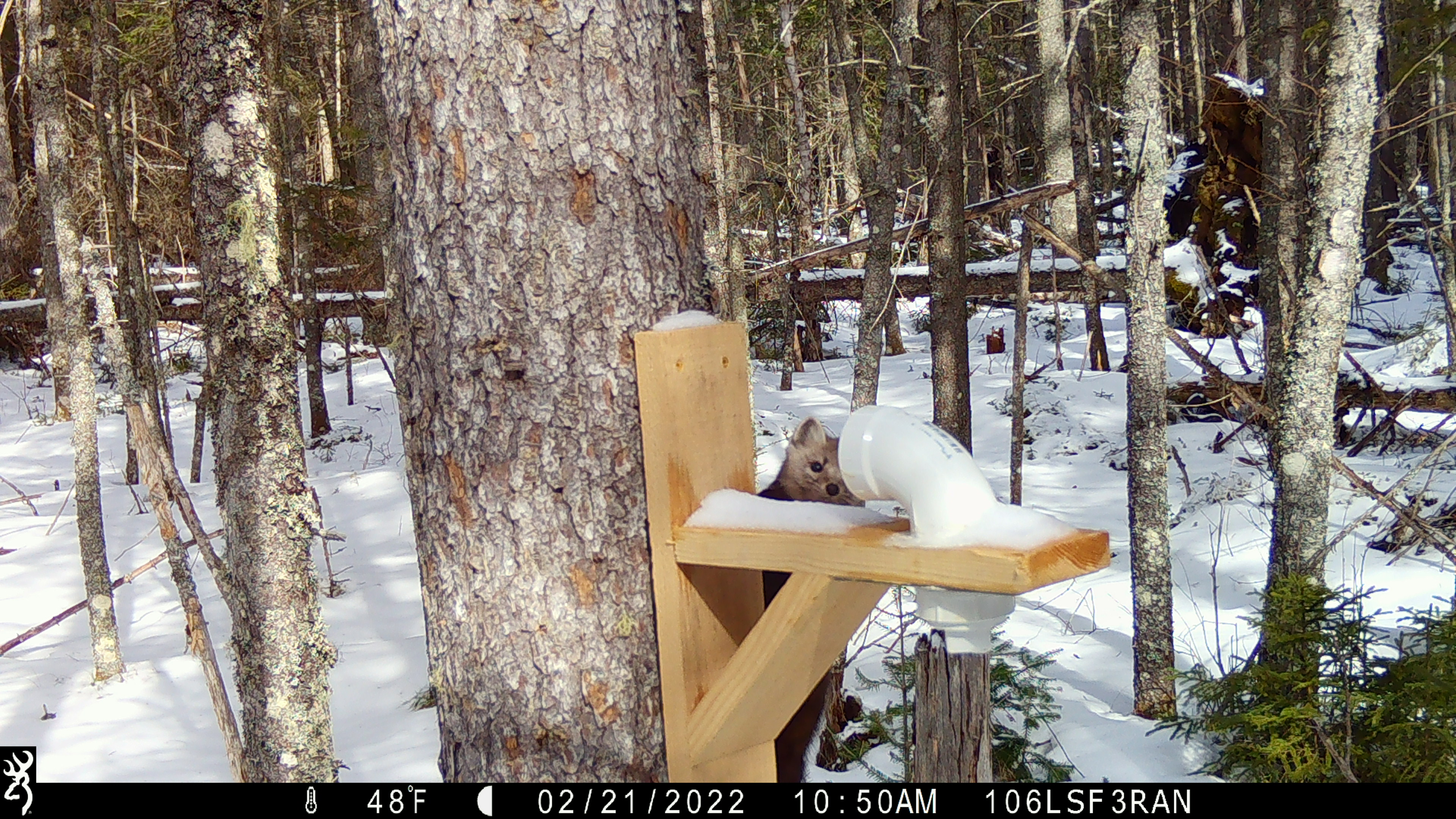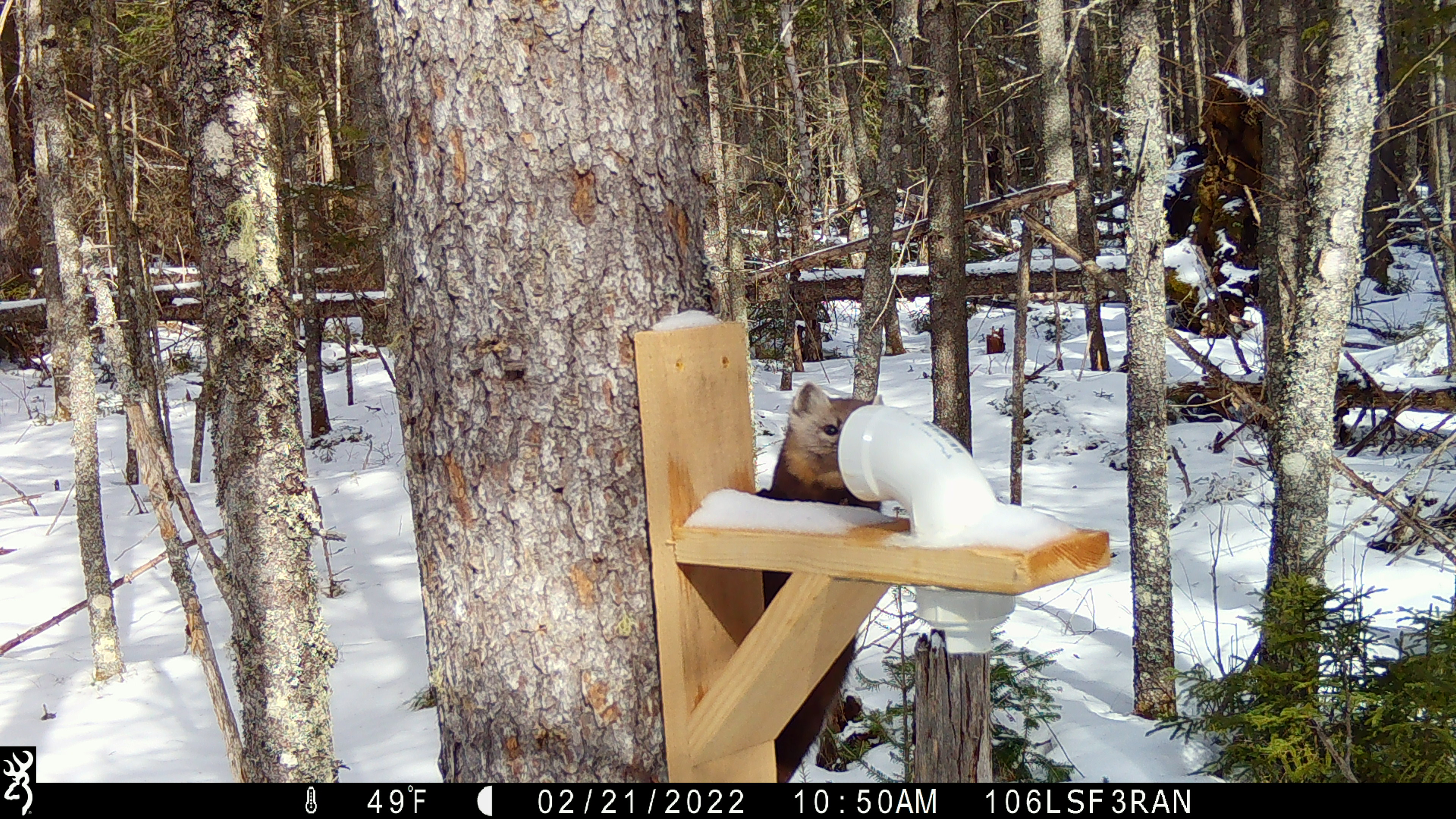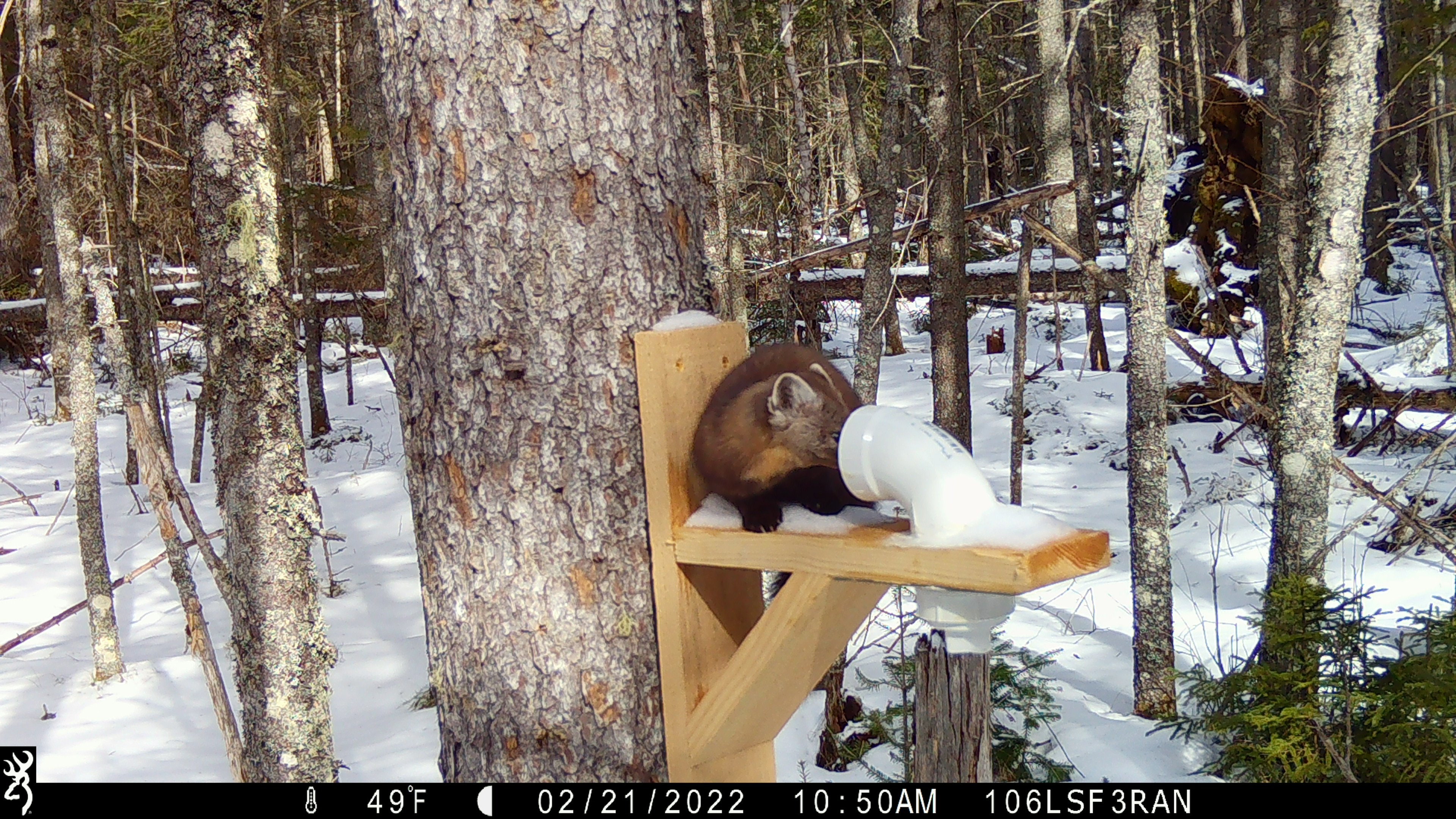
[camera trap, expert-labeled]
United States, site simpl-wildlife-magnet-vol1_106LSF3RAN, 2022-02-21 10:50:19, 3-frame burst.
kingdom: Animalia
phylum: Chordata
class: Mammalia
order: Carnivora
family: Mustelidae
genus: Martes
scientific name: Martes americana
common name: american marten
American marten (Martes americana).